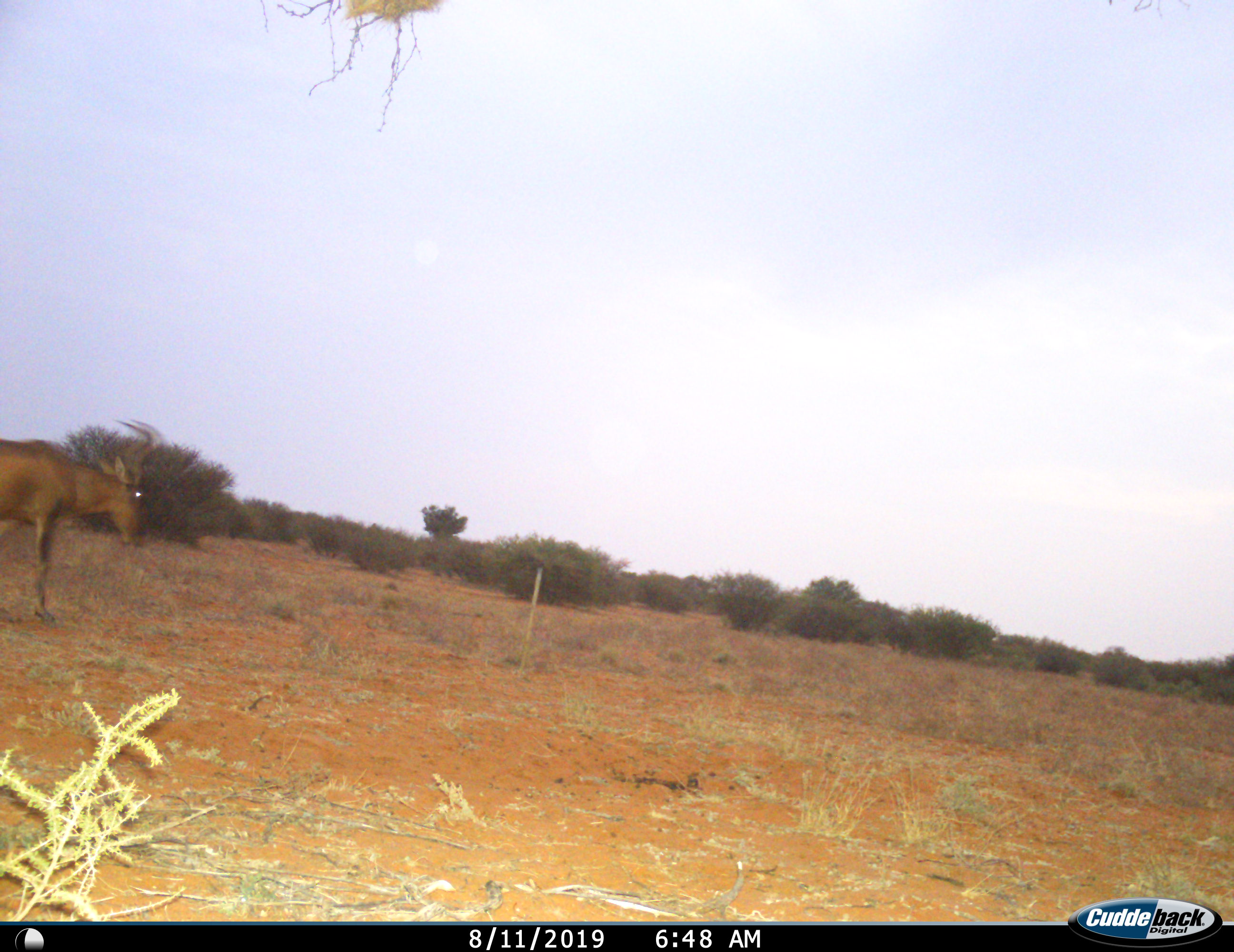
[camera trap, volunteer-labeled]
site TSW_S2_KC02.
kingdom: Animalia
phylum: Chordata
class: Mammalia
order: Artiodactyla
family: Bovidae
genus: Alcelaphus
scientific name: Alcelaphus buselaphus caama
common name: red hartebeest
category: hartebeestred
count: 1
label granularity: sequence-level